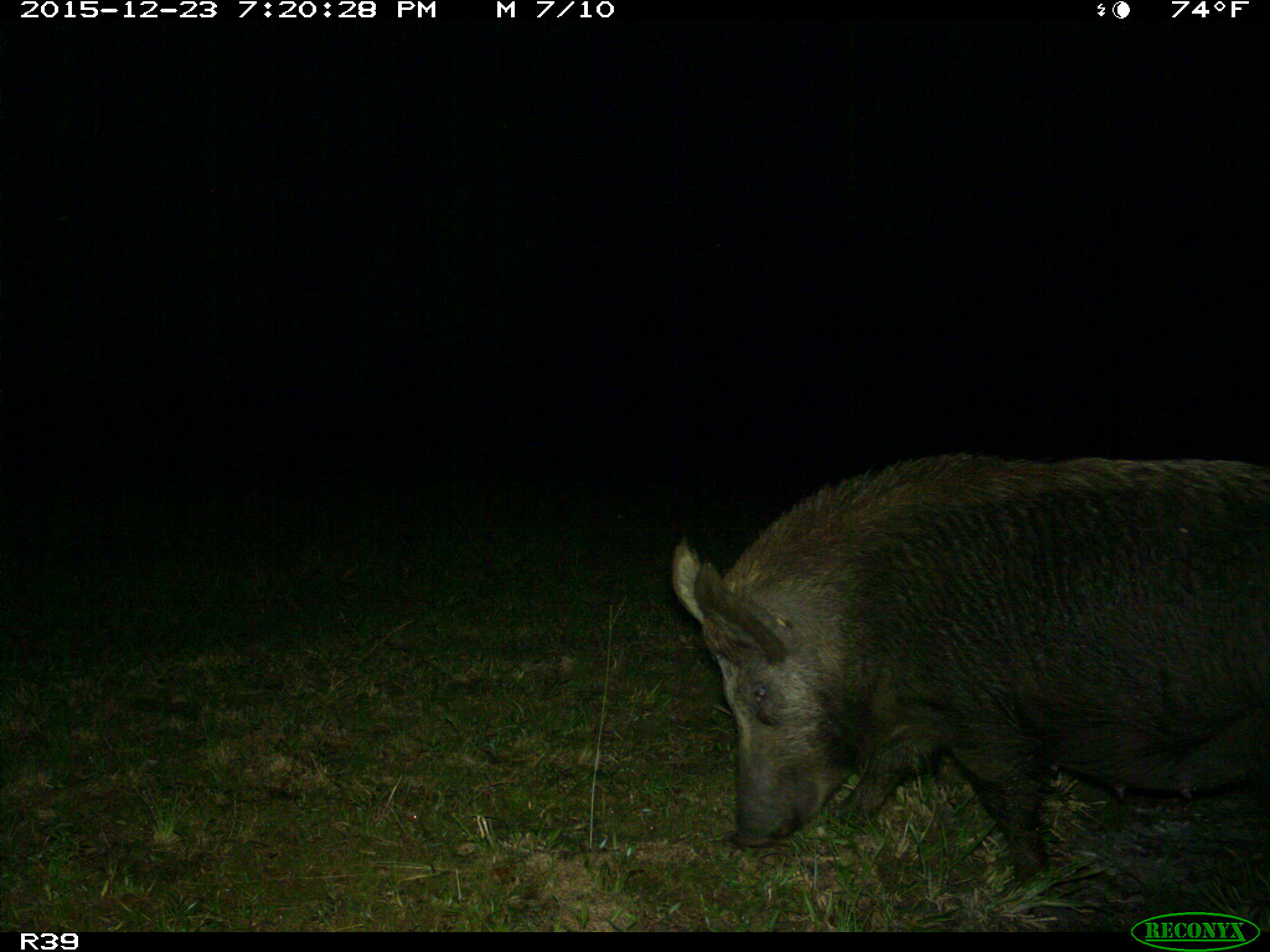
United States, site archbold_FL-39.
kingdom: Animalia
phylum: Chordata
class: Mammalia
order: Artiodactyla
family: Suidae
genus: Sus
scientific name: Sus scrofa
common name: wild boar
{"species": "Sus scrofa (wild boar)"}